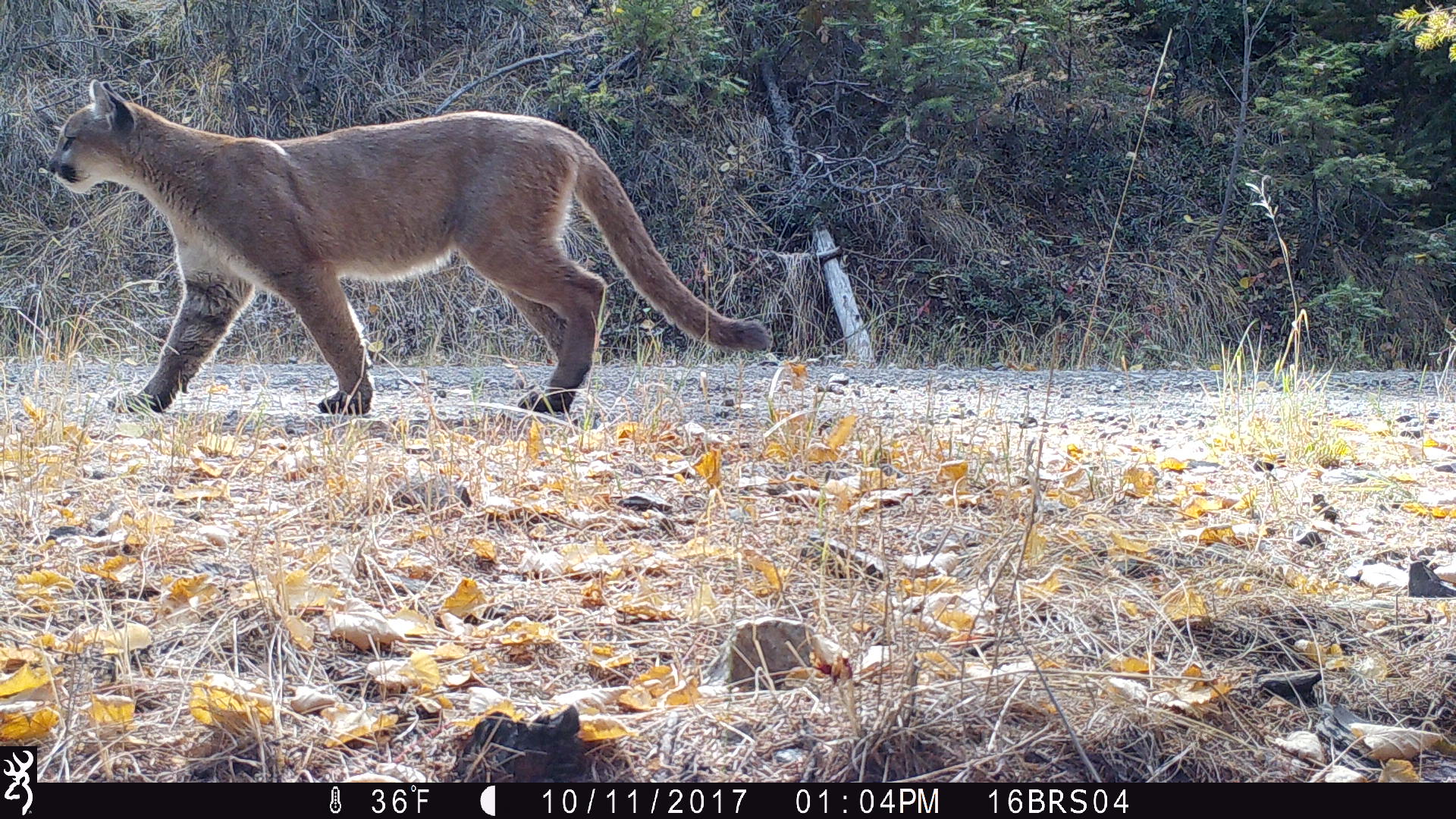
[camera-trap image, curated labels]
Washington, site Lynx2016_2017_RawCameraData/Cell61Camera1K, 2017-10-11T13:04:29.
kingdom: Animalia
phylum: Chordata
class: Mammalia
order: Carnivora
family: Felidae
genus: Puma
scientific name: Puma concolor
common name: mountain lion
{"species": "Puma concolor (mountain lion)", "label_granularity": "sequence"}